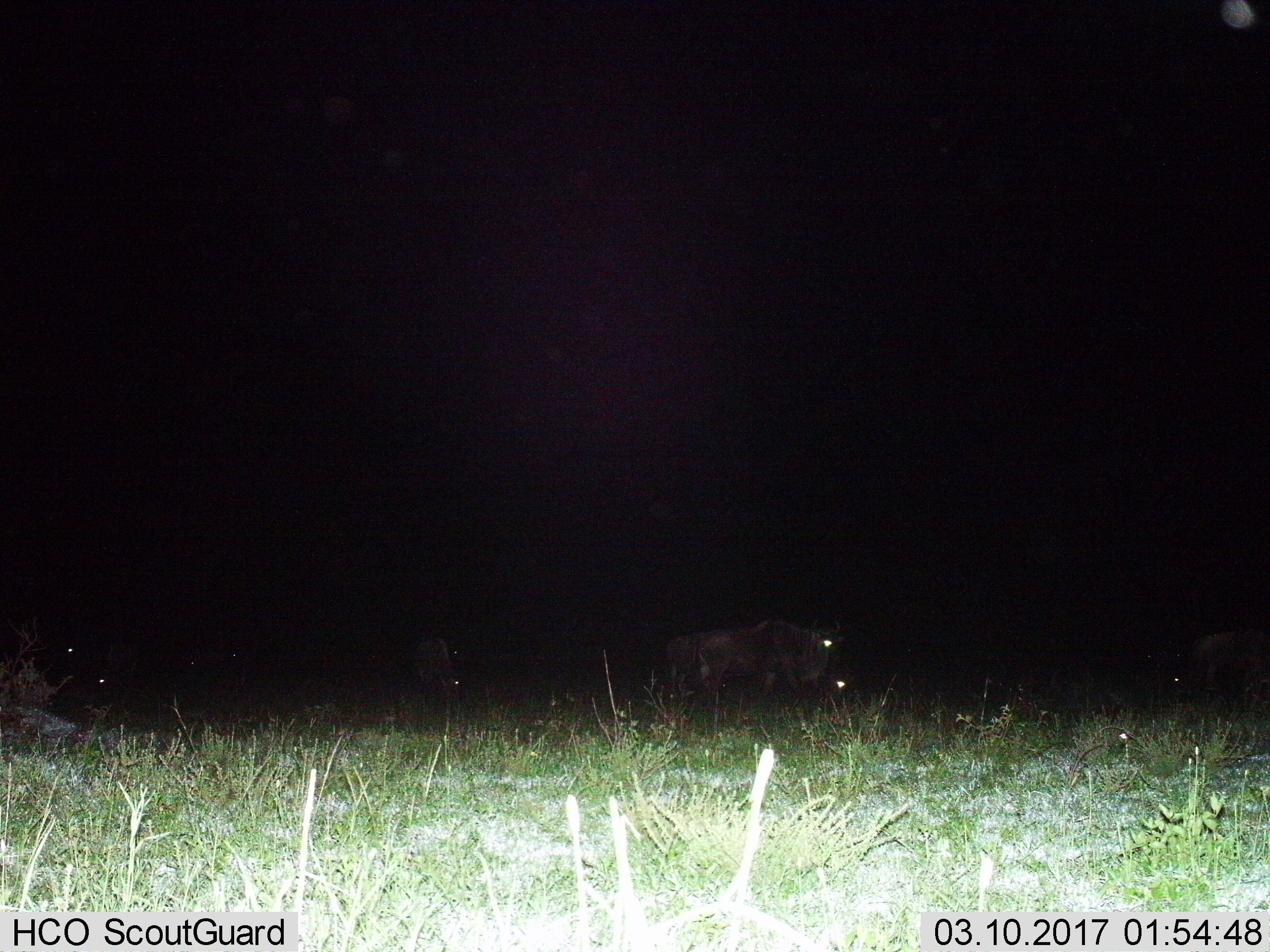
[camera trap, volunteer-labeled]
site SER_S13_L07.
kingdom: Animalia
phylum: Chordata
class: Mammalia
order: Artiodactyla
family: Bovidae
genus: Connochaetes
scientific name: Connochaetes taurinus taurinus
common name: blue wildebeest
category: wildebeestblue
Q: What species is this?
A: Wildebeestblue (blue wildebeest) (Connochaetes taurinus taurinus).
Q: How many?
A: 9.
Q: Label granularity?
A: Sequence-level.